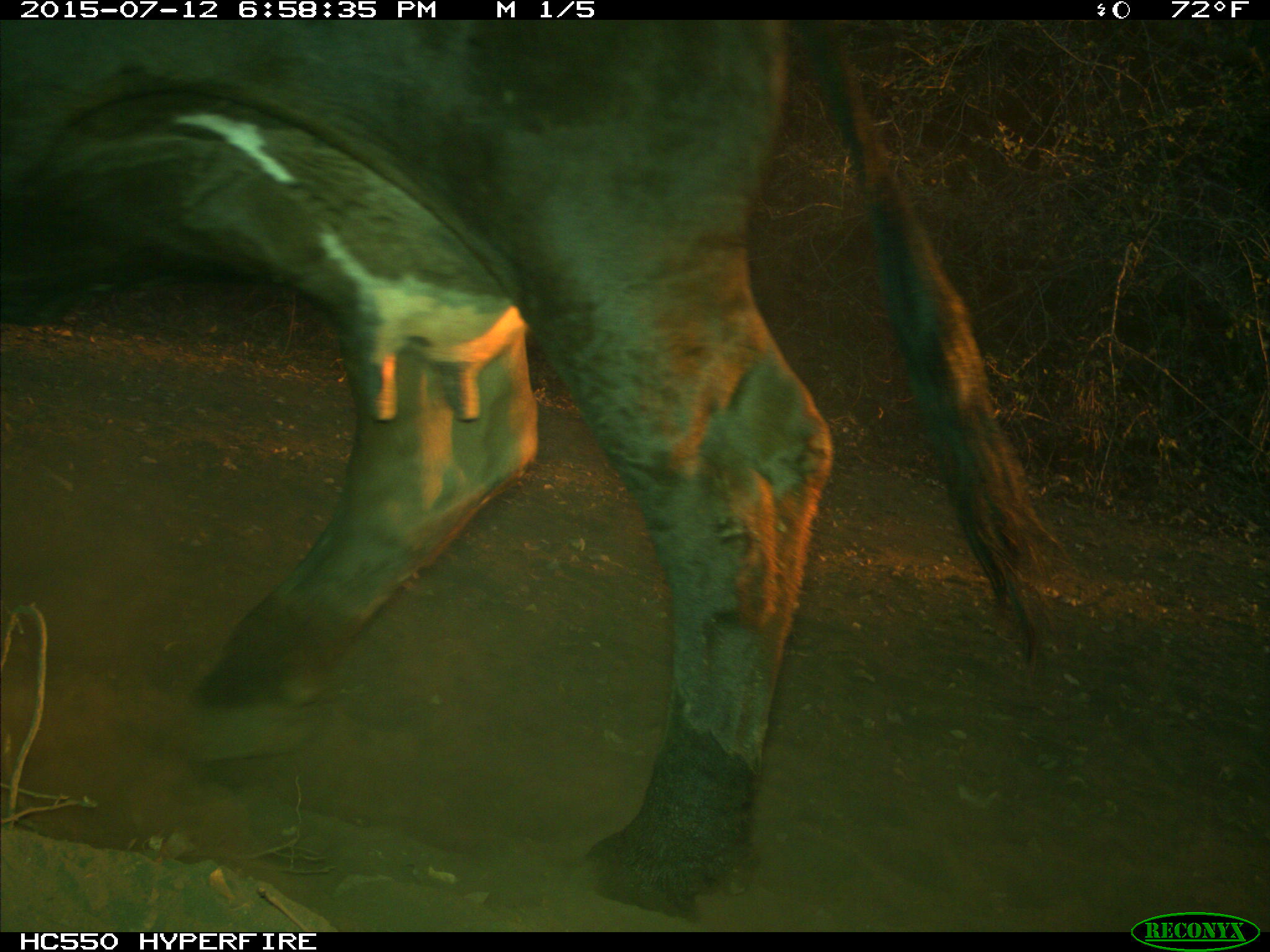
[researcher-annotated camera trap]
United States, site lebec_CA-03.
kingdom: Animalia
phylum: Chordata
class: Mammalia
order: Artiodactyla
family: Bovidae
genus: Bos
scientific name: Bos taurus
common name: domestic cow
Bos taurus (domestic cow).